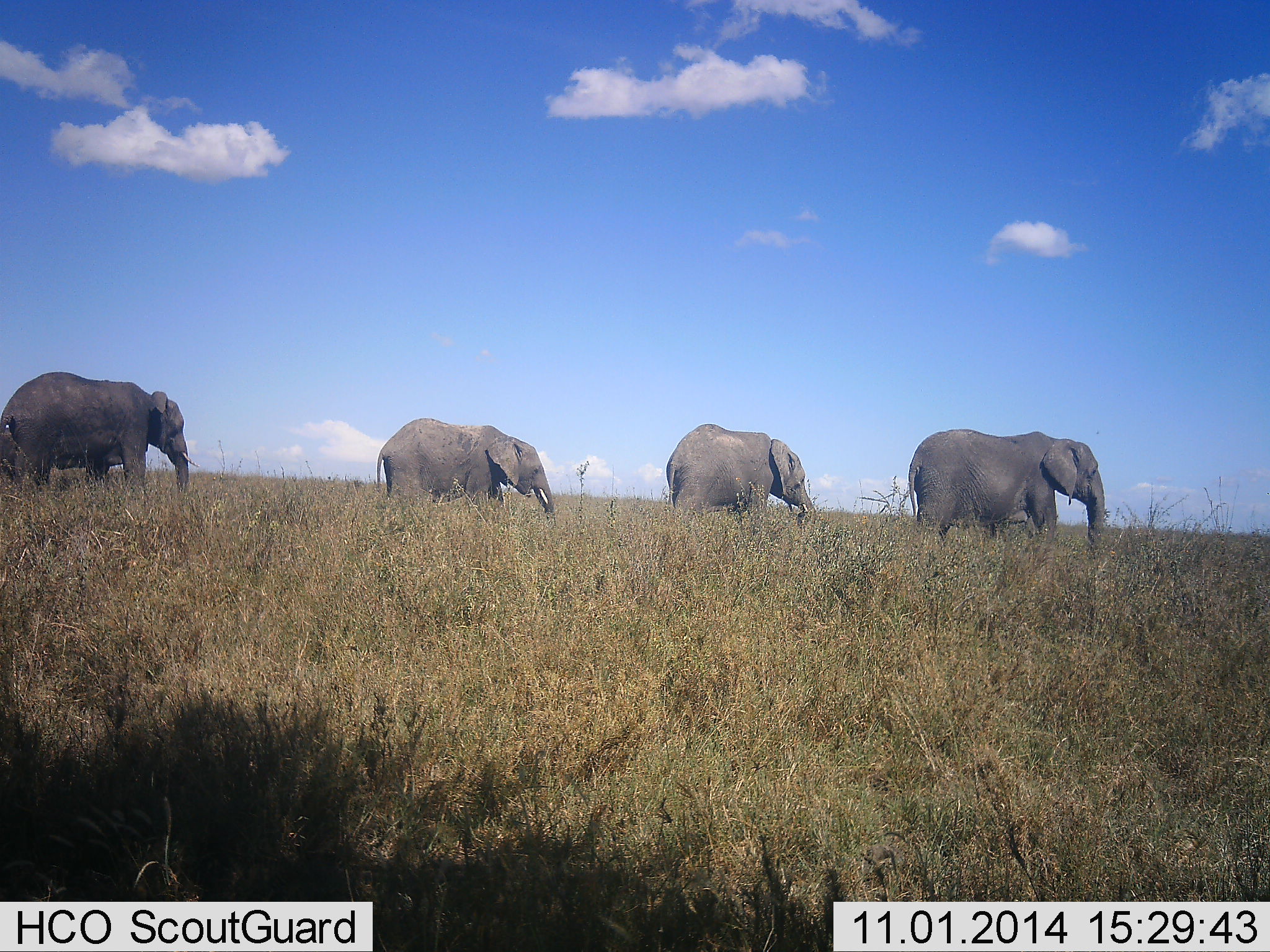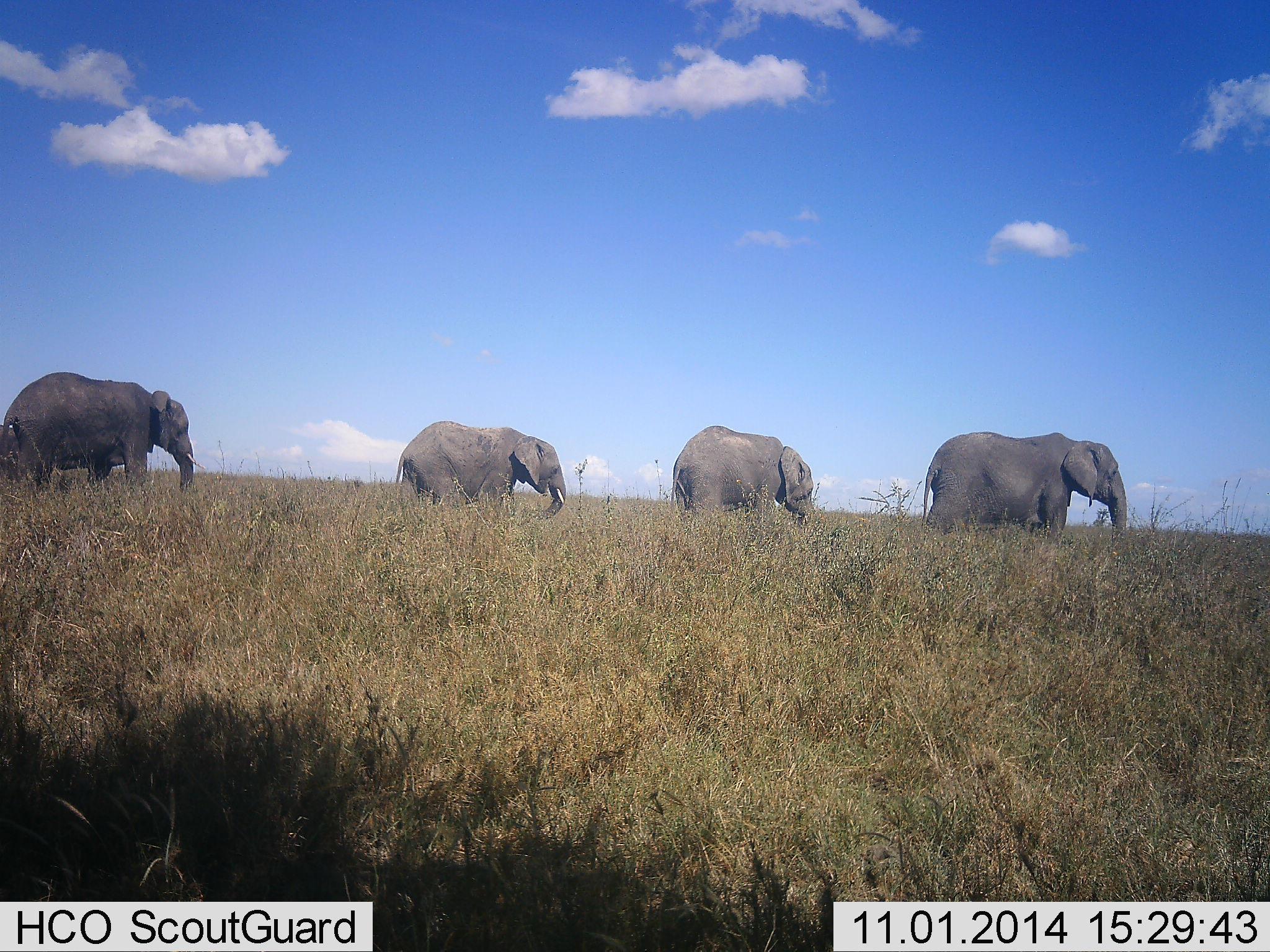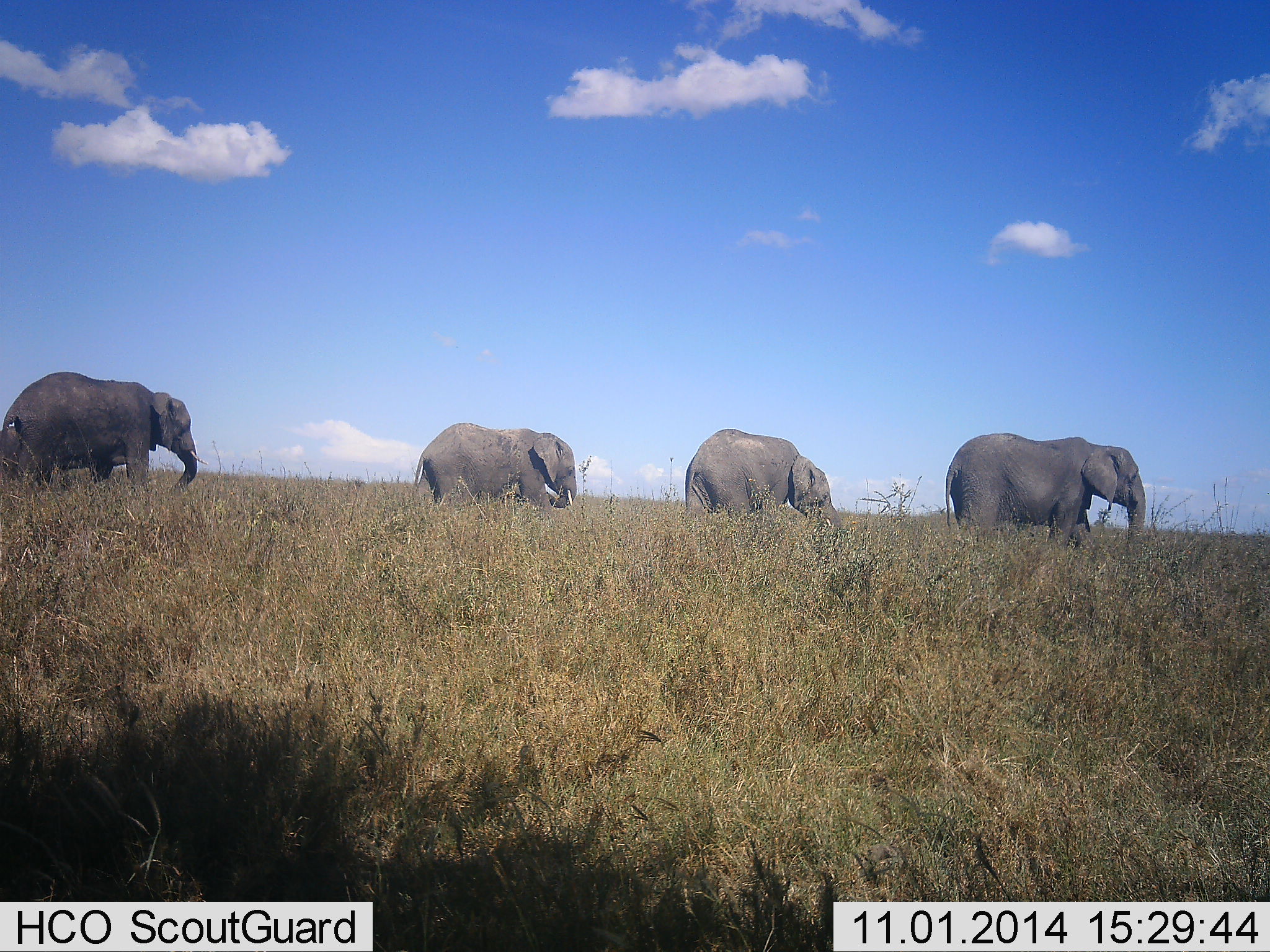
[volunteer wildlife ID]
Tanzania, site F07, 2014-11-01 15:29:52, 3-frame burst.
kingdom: Animalia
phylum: Chordata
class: Mammalia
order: Proboscidea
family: Elephantidae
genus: Loxodonta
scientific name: Loxodonta africana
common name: african bush elephant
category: elephant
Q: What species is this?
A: Elephant (african bush elephant) (Loxodonta africana).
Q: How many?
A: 4.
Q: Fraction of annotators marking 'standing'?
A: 10%.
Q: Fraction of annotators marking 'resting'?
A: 0%.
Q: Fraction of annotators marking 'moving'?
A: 100%.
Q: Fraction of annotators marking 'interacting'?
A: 0%.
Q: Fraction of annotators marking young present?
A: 10%.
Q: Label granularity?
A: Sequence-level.